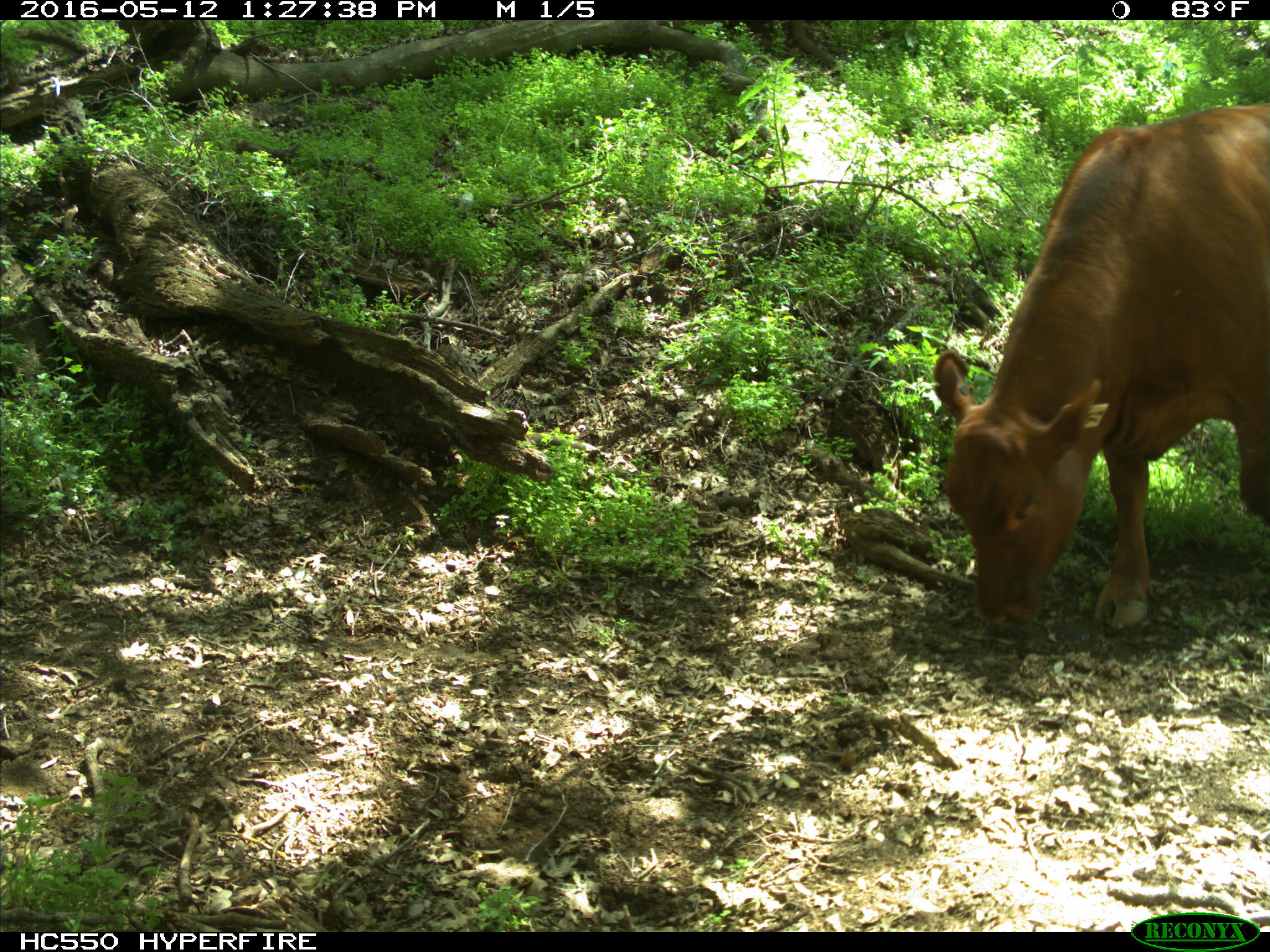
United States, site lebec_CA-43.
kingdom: Animalia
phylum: Chordata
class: Mammalia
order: Artiodactyla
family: Bovidae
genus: Bos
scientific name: Bos taurus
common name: domestic cow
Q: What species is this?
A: Bos taurus (domestic cow).